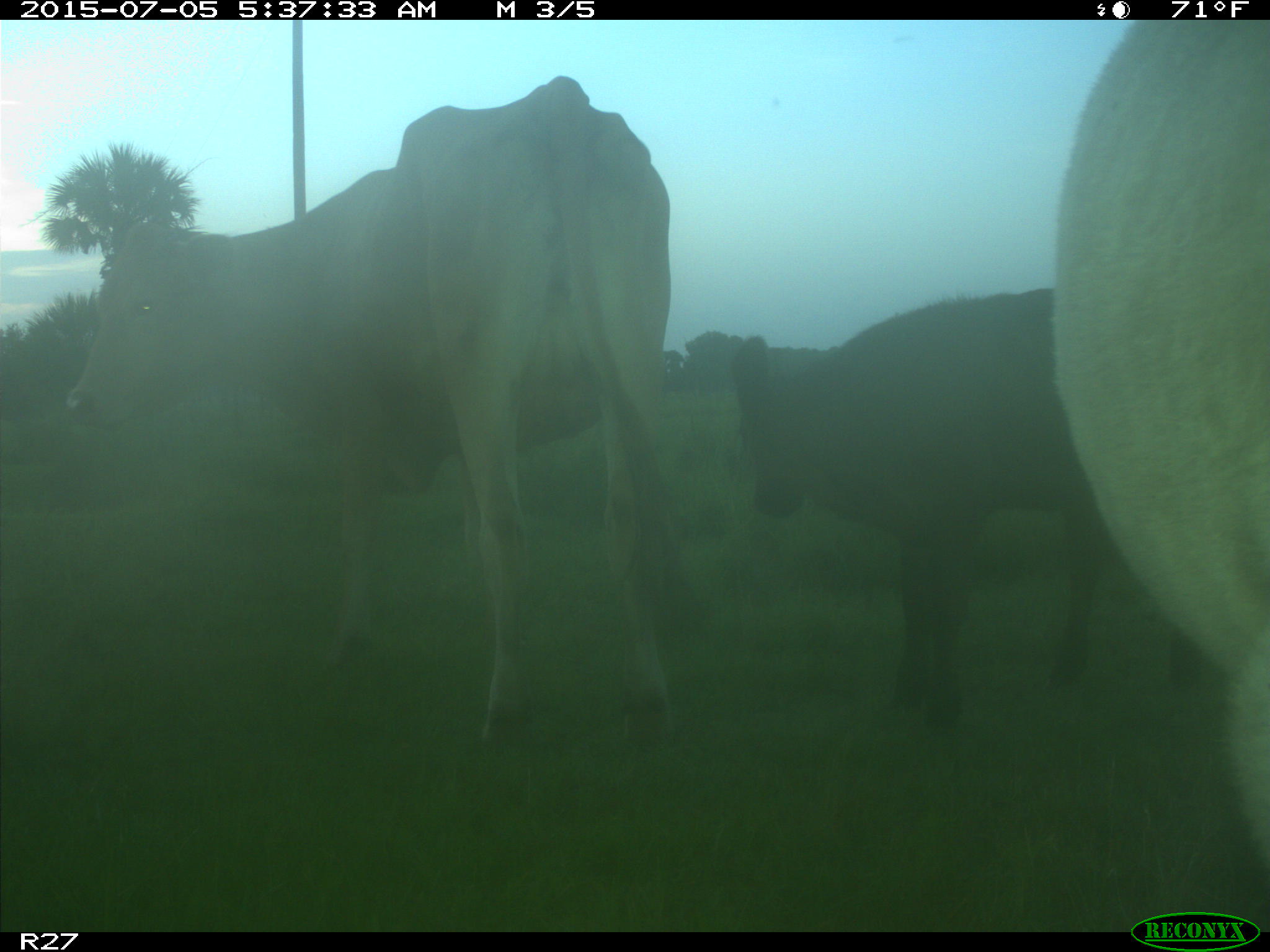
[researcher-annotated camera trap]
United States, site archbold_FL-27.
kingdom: Animalia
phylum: Chordata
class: Mammalia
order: Artiodactyla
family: Bovidae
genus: Bos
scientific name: Bos taurus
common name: domestic cow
Bos taurus (domestic cow).